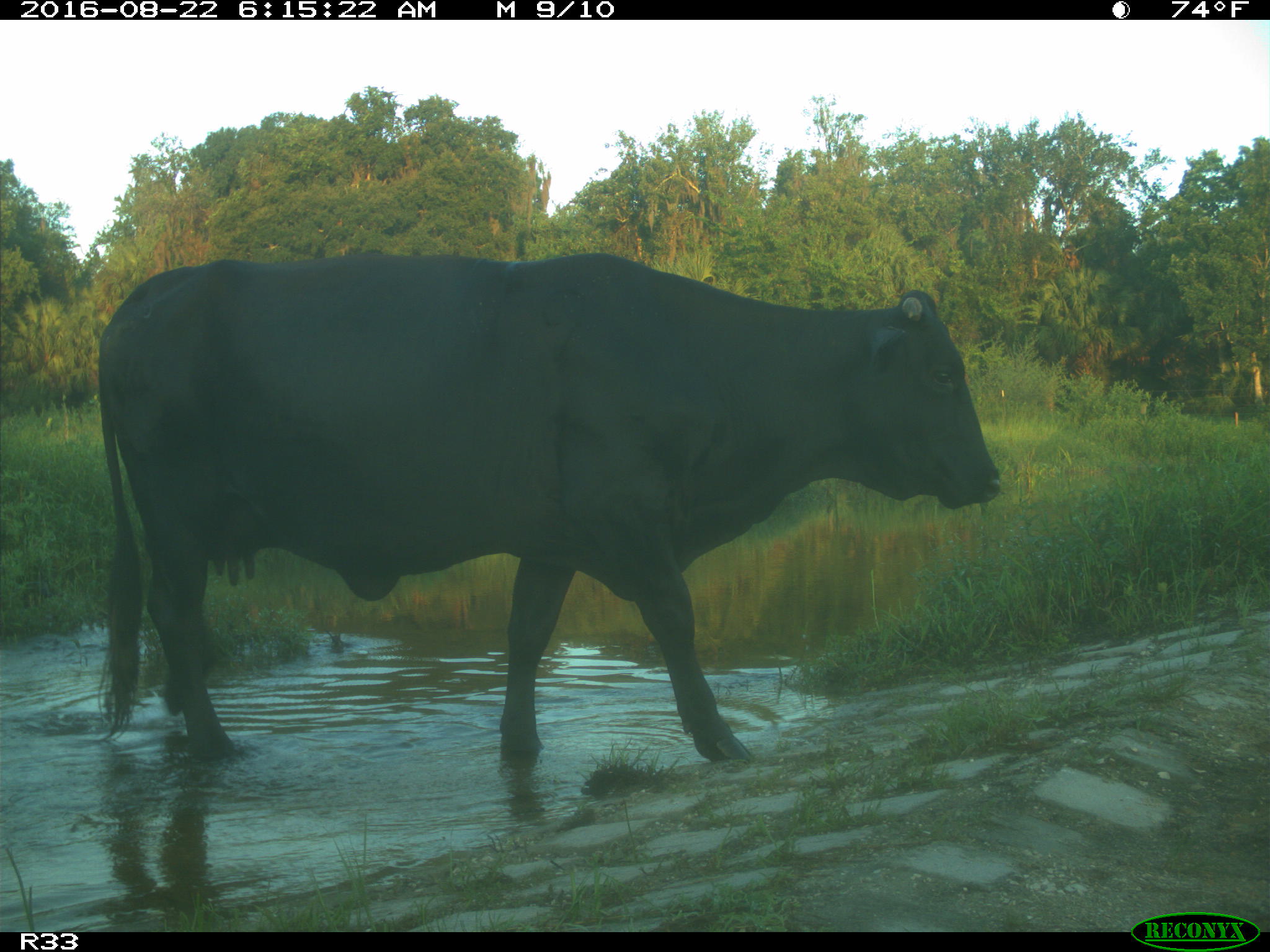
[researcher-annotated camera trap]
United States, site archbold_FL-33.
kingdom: Animalia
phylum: Chordata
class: Mammalia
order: Artiodactyla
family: Bovidae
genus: Bos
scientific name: Bos taurus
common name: domestic cow